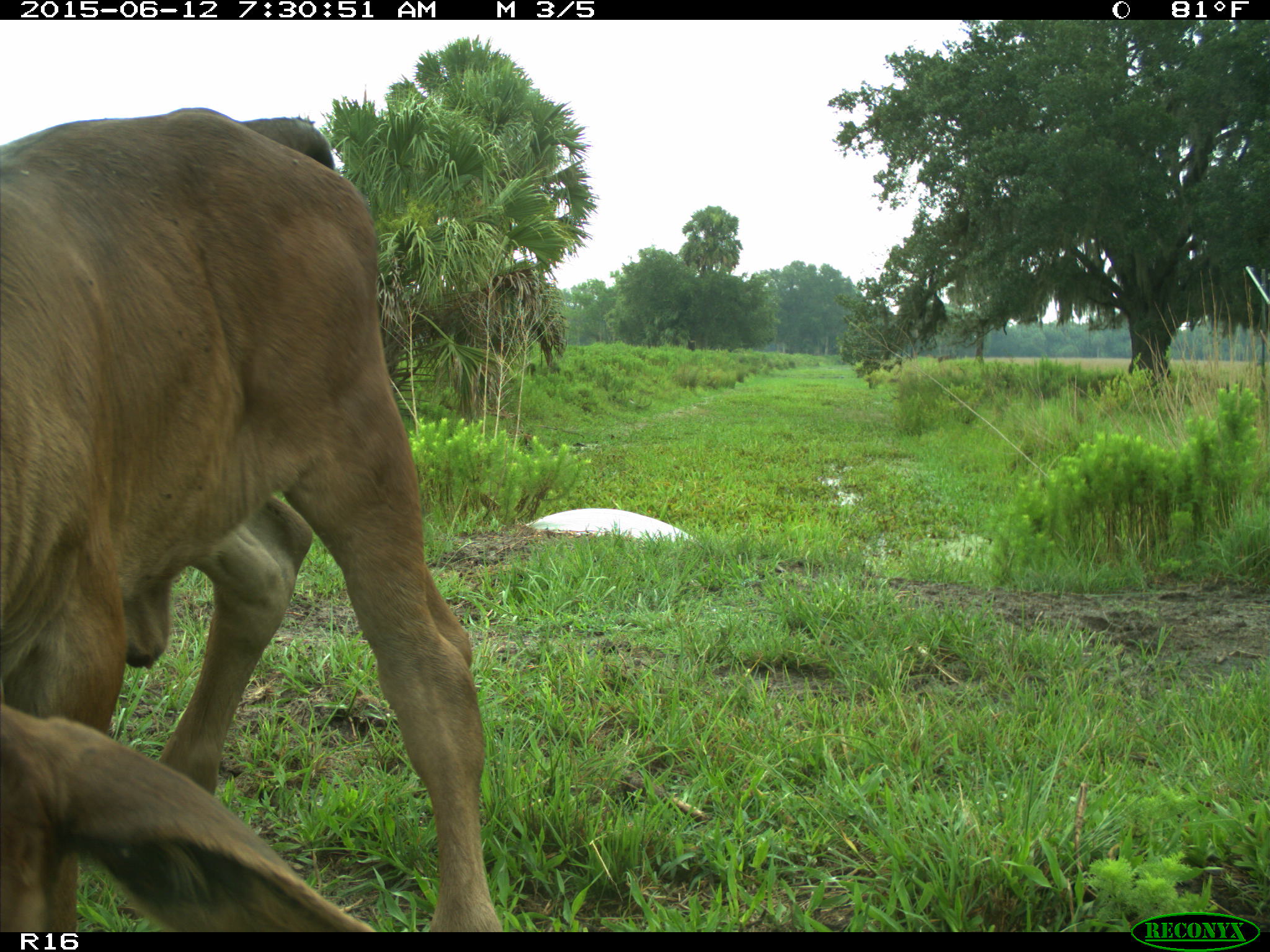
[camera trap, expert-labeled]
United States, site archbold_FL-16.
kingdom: Animalia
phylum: Chordata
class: Mammalia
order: Artiodactyla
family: Bovidae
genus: Bos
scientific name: Bos taurus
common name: domestic cow